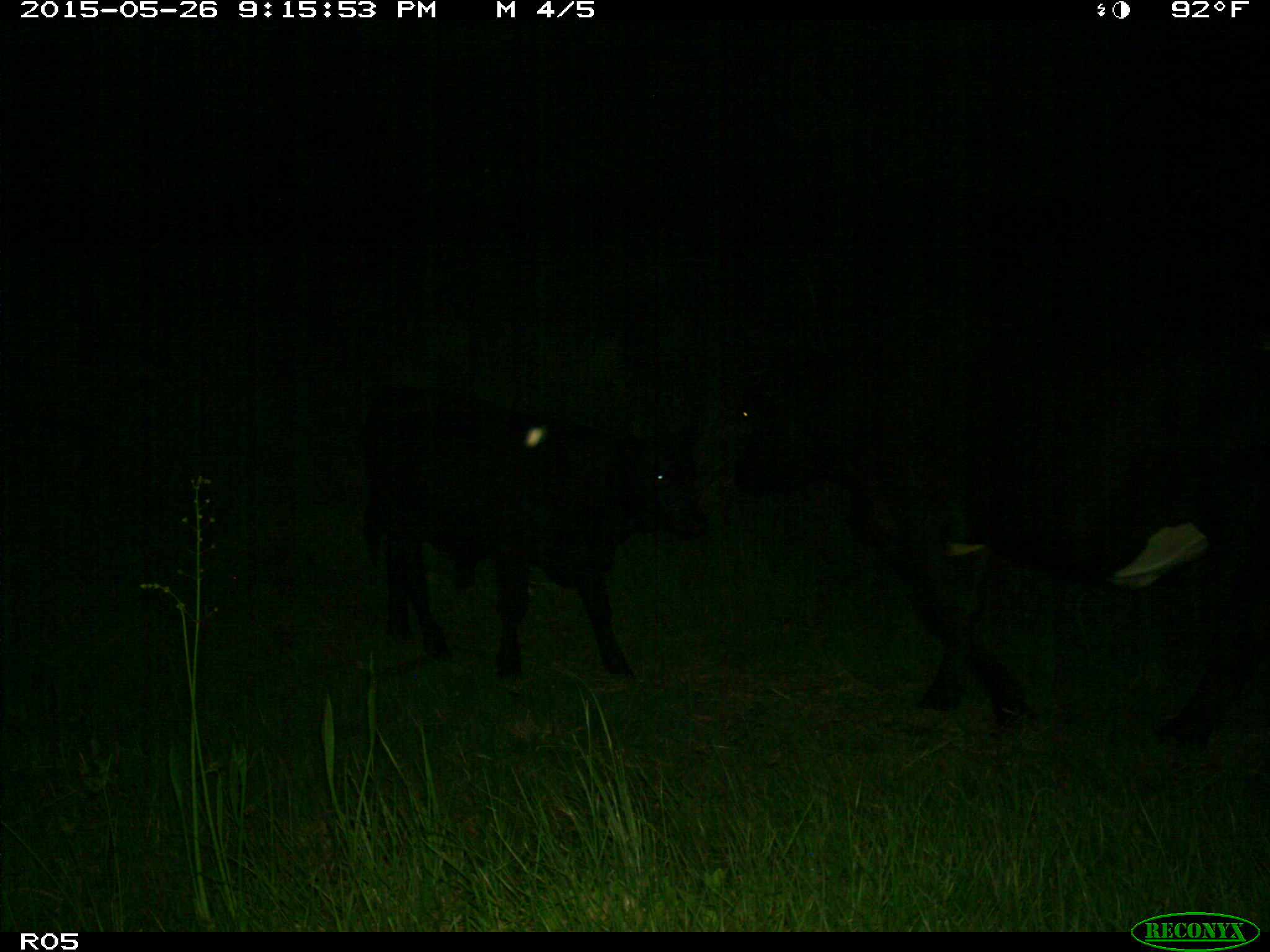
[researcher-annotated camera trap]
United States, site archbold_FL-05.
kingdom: Animalia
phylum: Chordata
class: Mammalia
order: Artiodactyla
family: Bovidae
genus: Bos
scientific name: Bos taurus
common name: domestic cow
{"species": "Bos taurus (domestic cow)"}